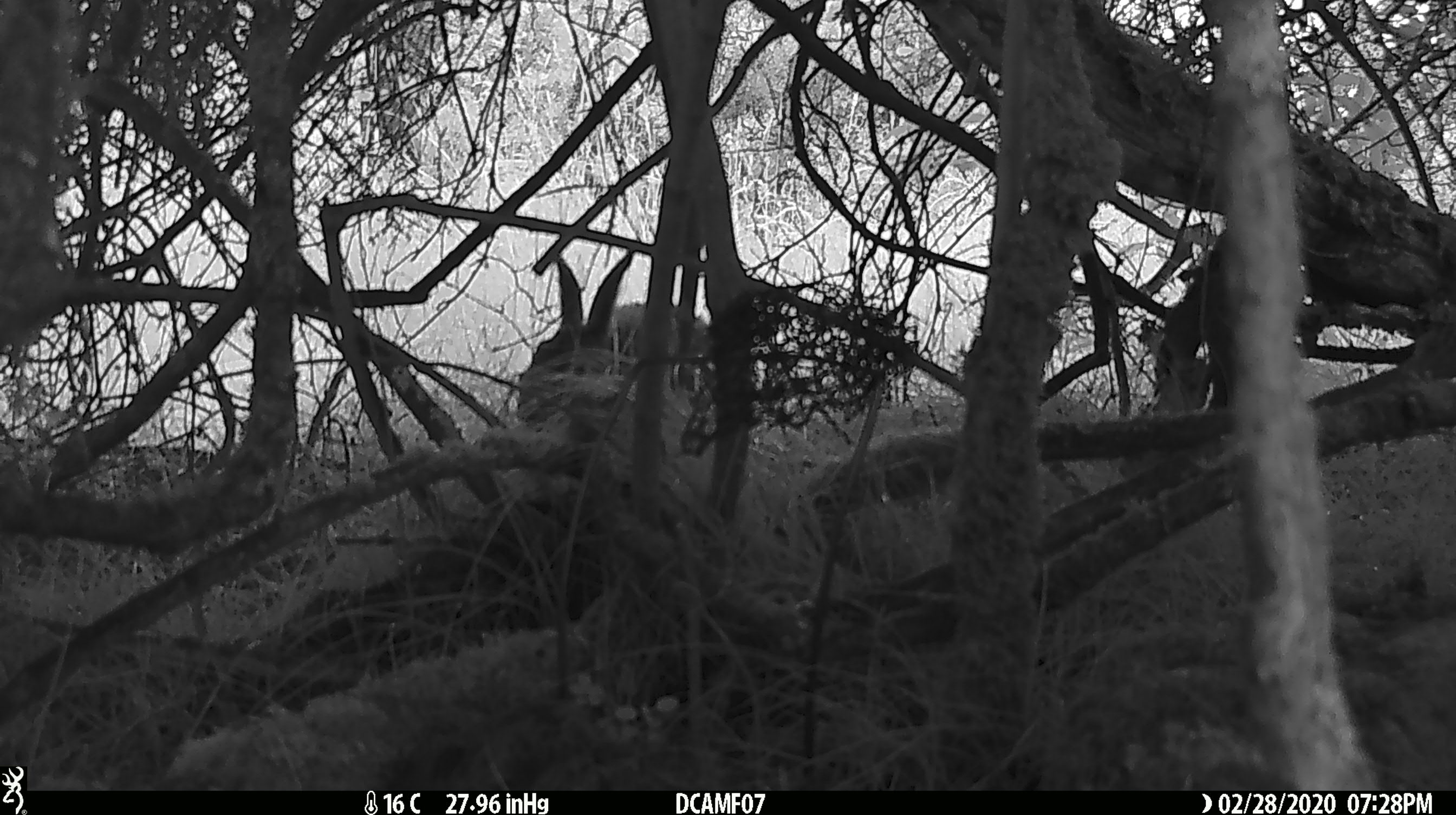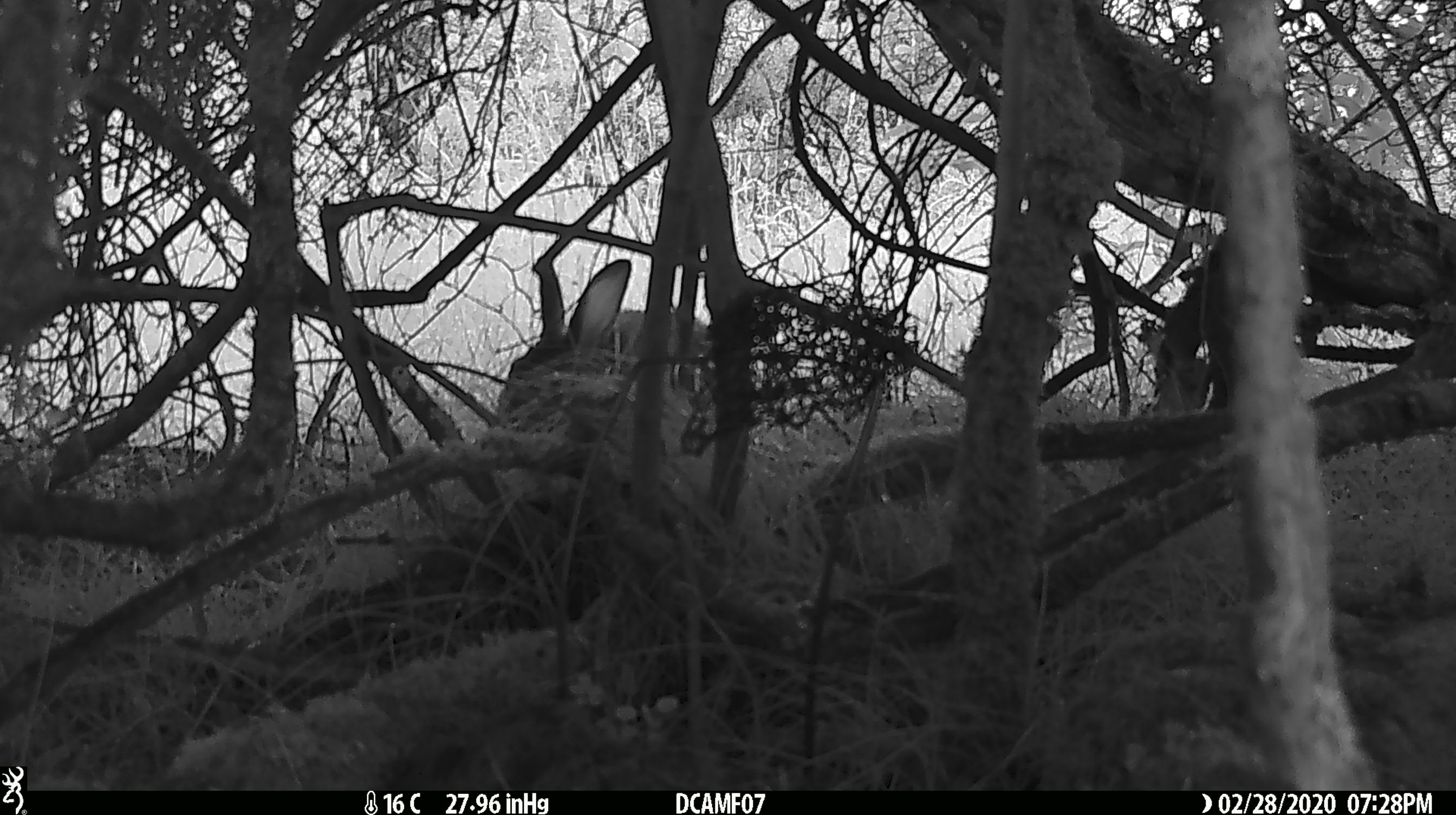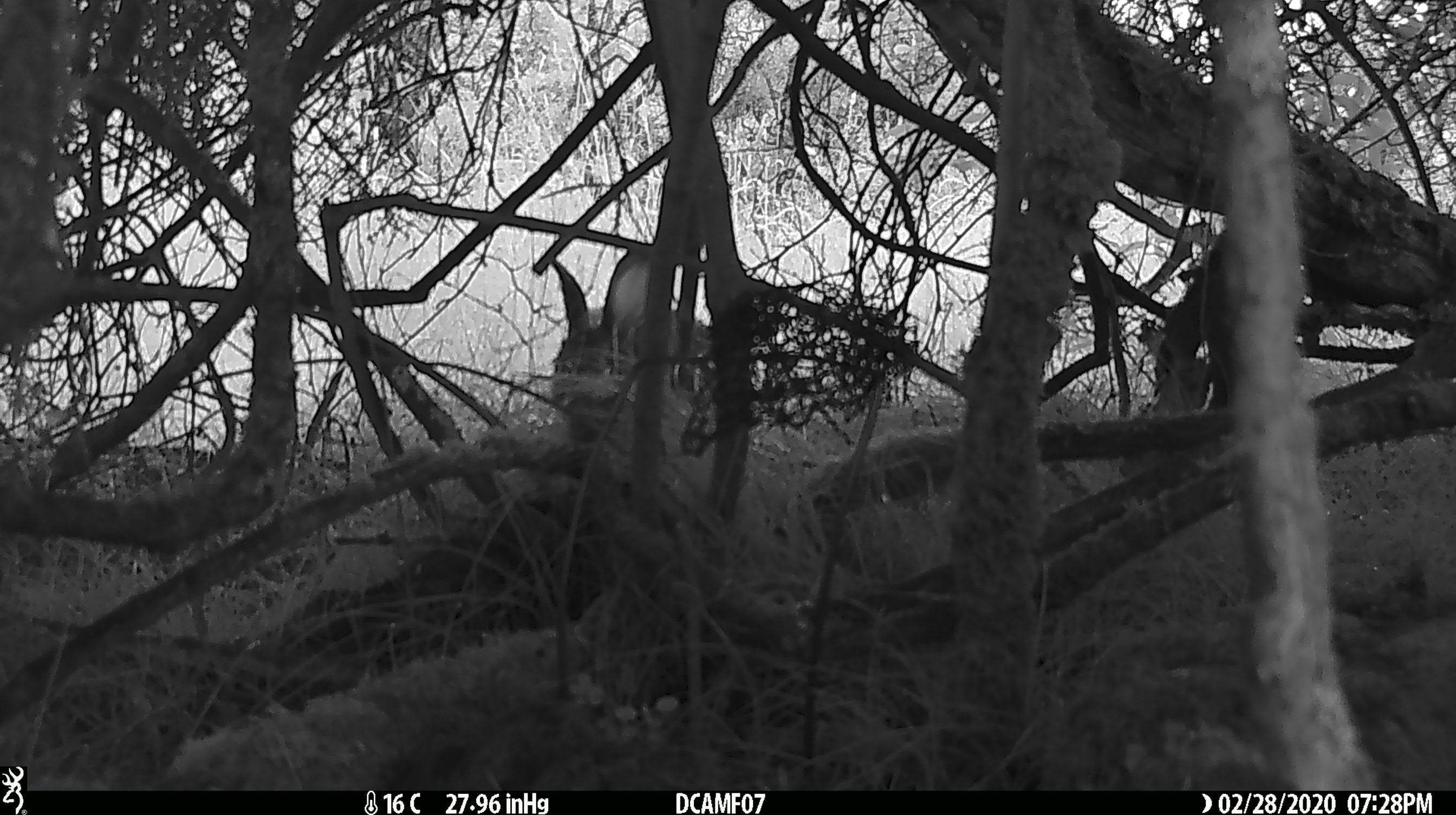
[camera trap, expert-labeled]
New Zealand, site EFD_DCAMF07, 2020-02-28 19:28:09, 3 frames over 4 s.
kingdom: Animalia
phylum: Chordata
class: Mammalia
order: Lagomorpha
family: Leporidae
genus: Oryctolagus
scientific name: Oryctolagus cuniculus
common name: european rabbit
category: rabbit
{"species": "rabbit (european rabbit) (Oryctolagus cuniculus)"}